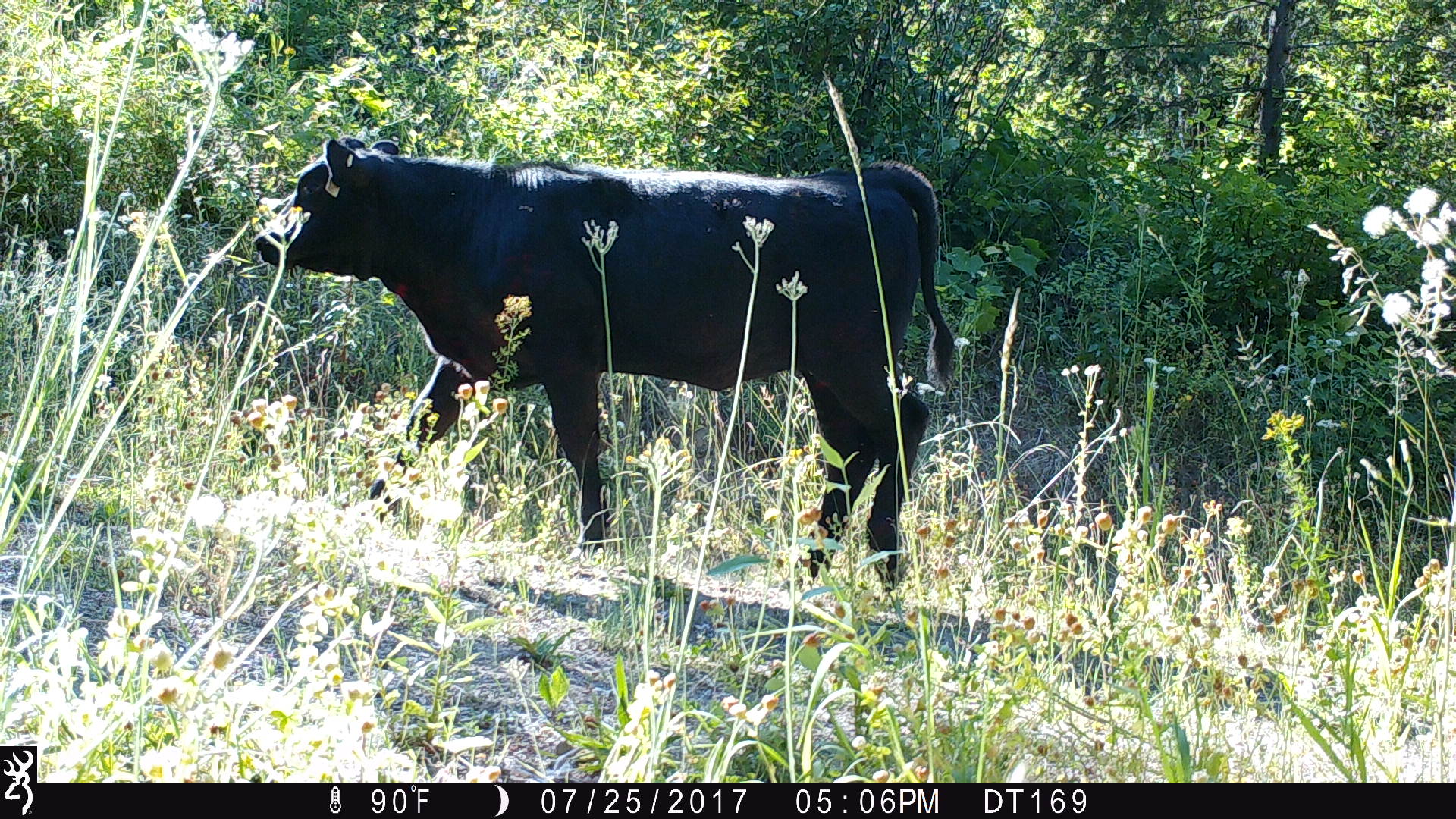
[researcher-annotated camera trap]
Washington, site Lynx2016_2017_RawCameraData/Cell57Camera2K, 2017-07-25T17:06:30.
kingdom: Animalia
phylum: Chordata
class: Mammalia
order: Artiodactyla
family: Bovidae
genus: Bos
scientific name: Bos taurus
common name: domestic cattle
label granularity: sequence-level